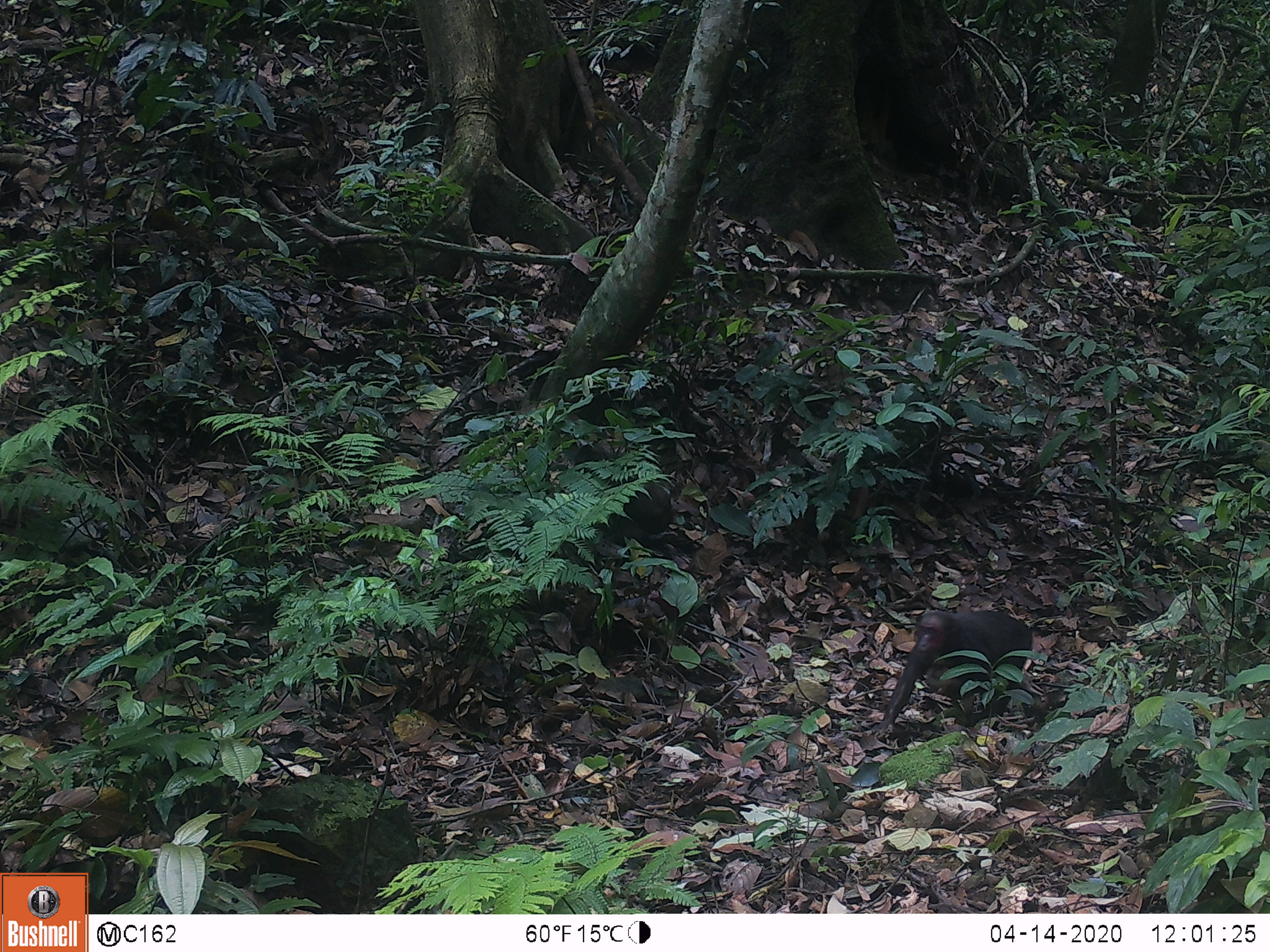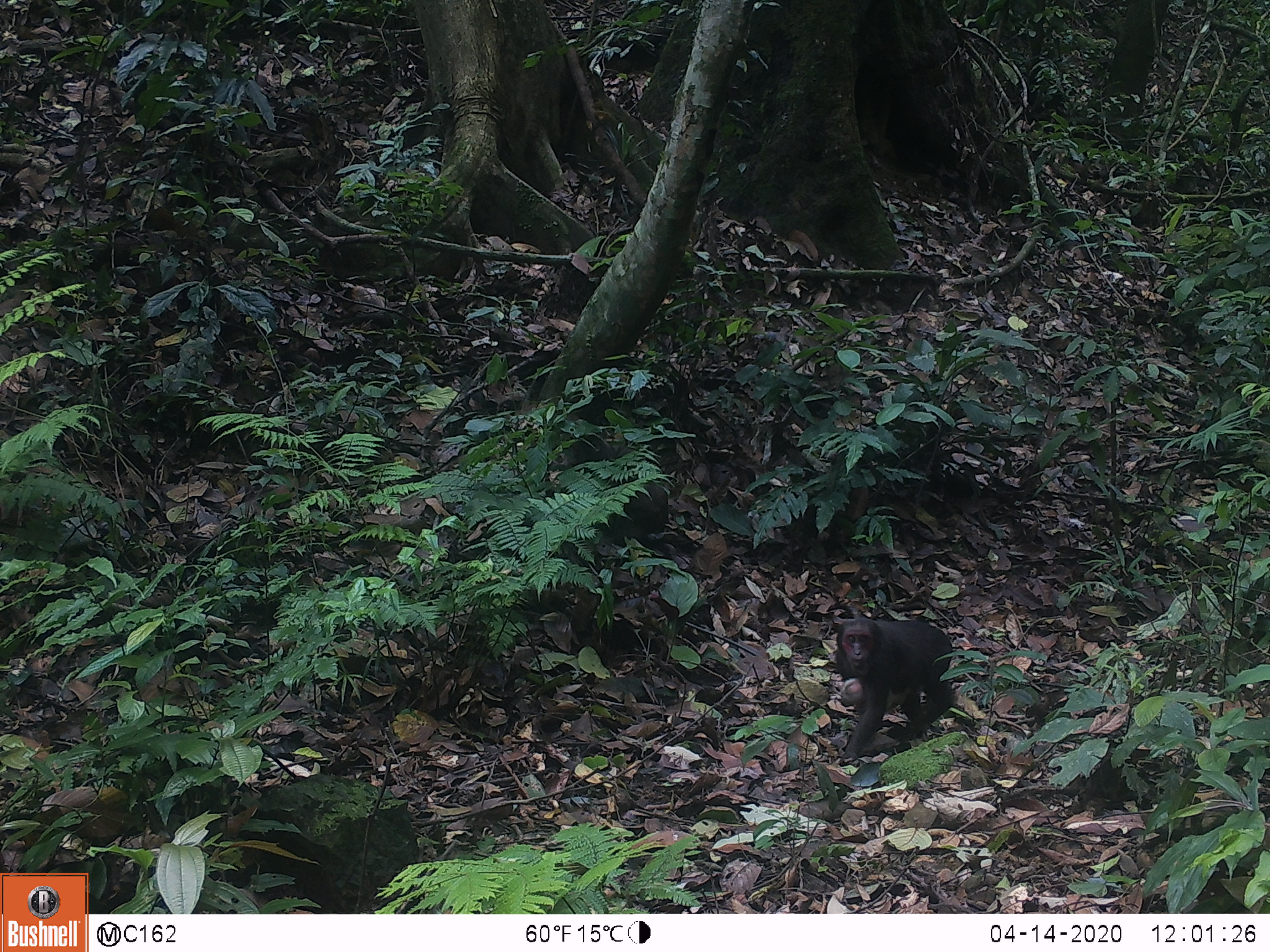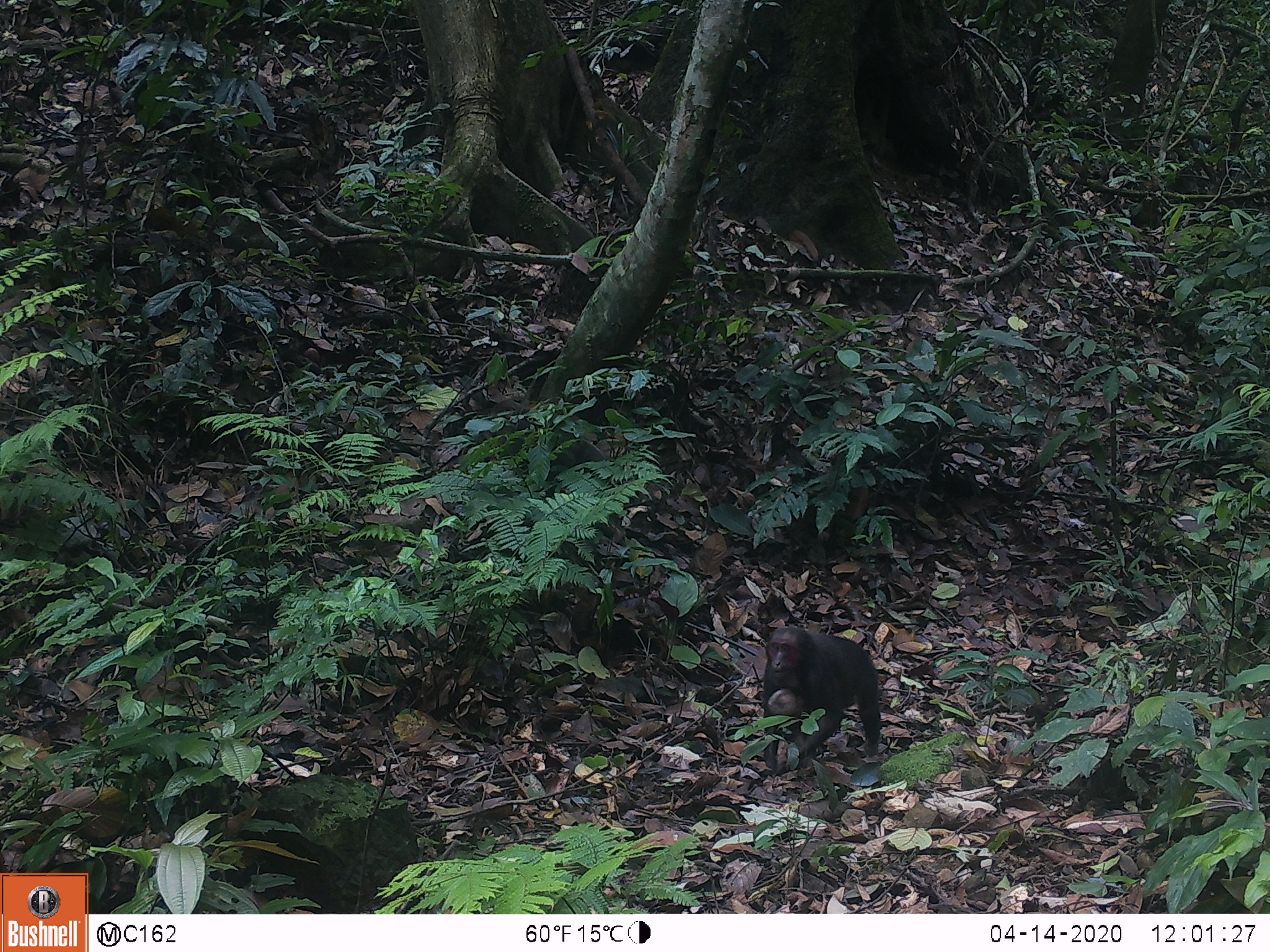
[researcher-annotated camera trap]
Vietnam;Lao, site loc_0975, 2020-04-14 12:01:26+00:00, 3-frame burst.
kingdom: Animalia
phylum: Chordata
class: Mammalia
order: Primates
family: Cercopithecidae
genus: Macaca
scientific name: Macaca arctoides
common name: stump-tailed macaque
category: stump tailed macaque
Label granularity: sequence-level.